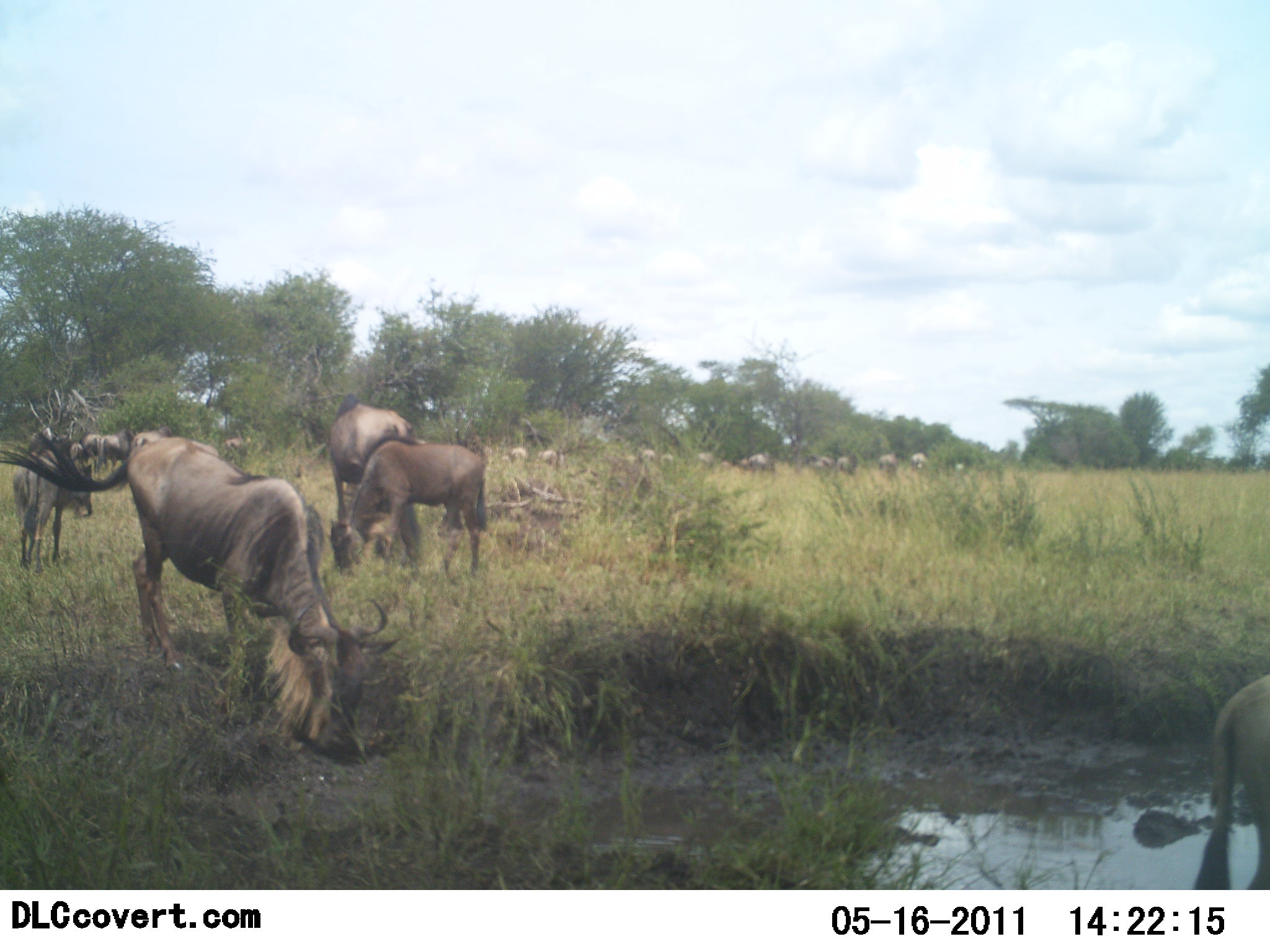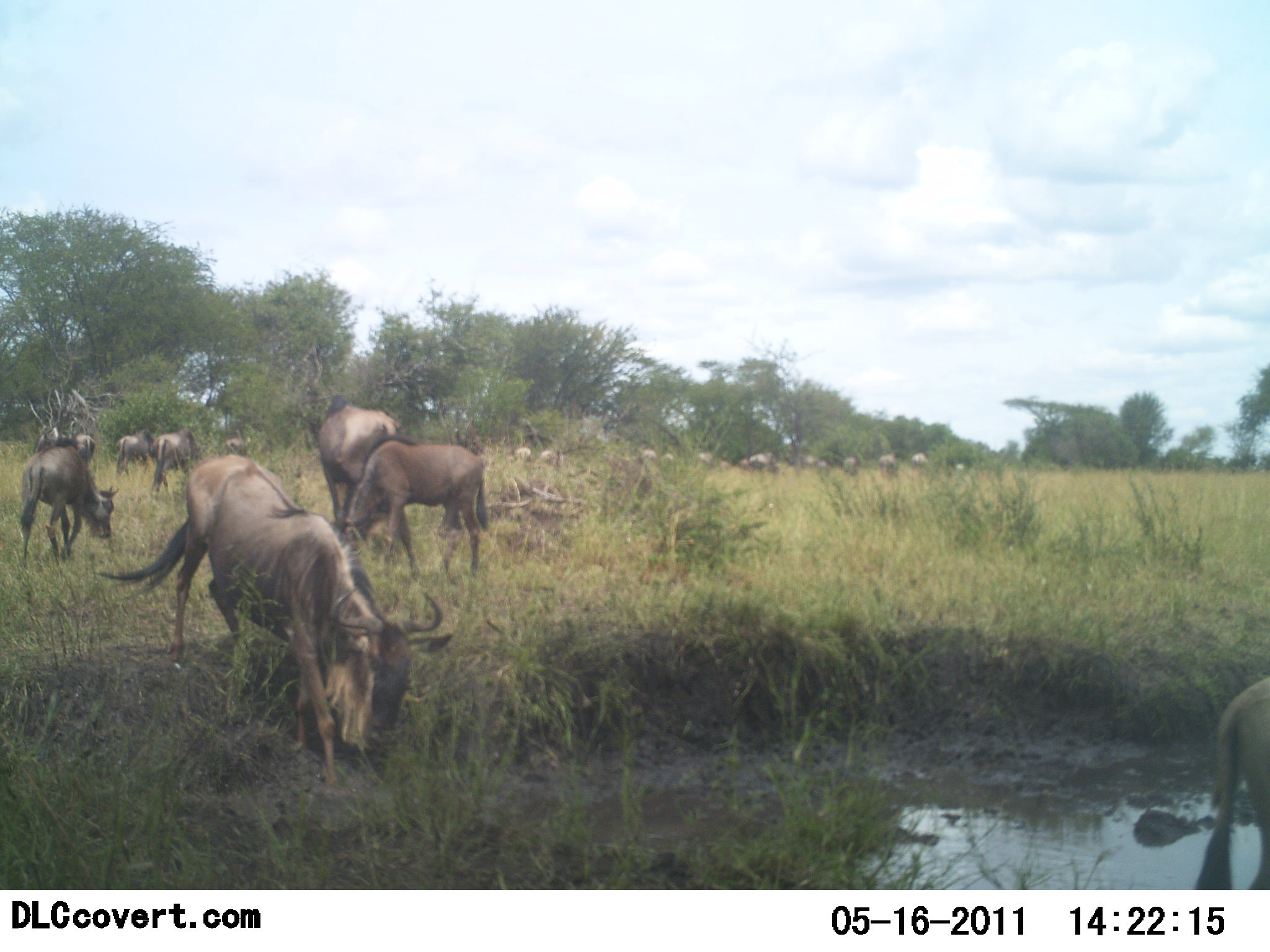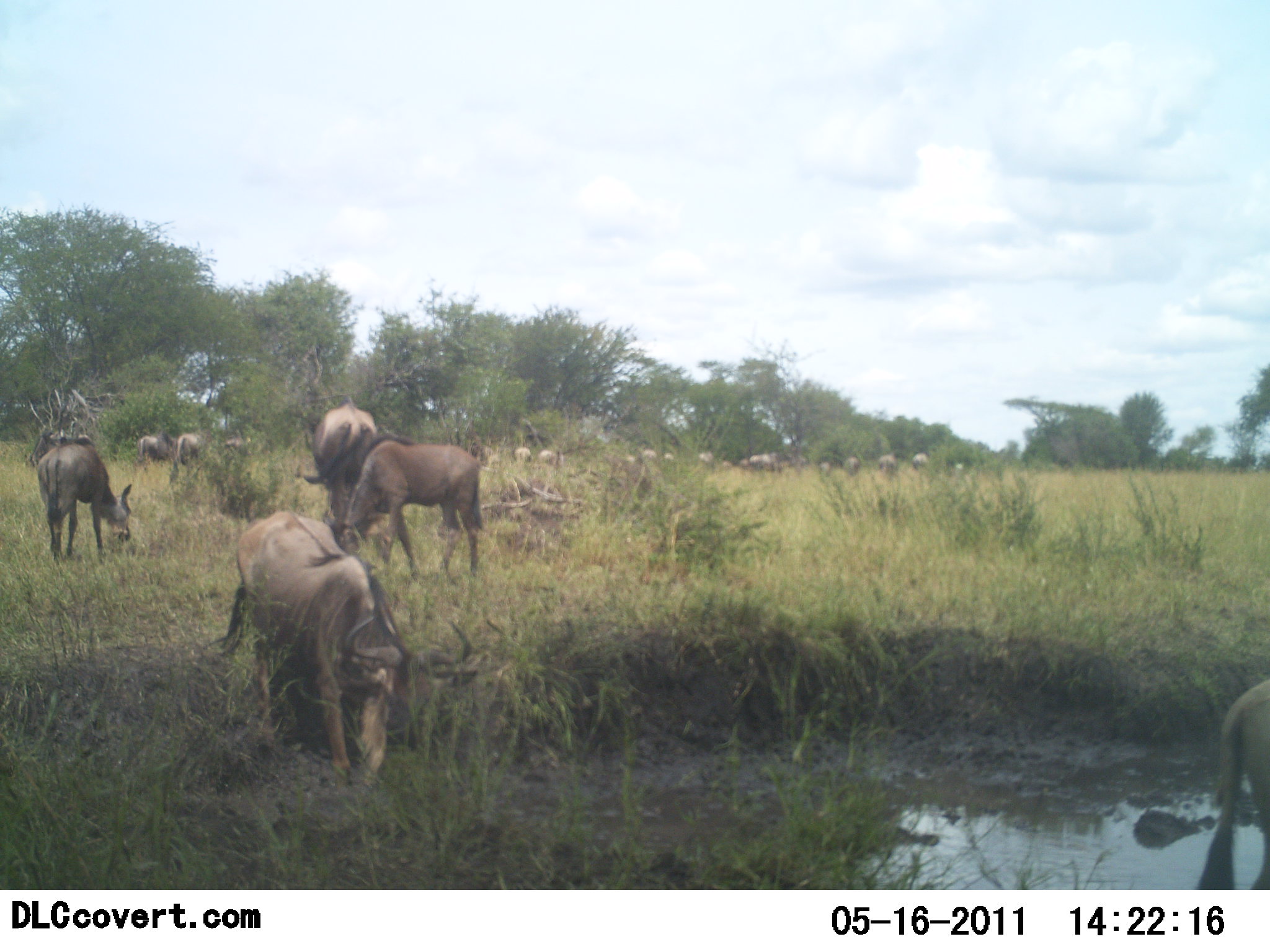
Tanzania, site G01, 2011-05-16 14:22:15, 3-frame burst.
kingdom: Animalia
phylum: Chordata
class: Mammalia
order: Artiodactyla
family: Bovidae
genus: Connochaetes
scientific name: Connochaetes taurinus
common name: blue wildebeest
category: wildebeest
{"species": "wildebeest (blue wildebeest) (Connochaetes taurinus)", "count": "11-50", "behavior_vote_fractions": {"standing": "56%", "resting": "6%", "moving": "62%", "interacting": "12%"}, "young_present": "0%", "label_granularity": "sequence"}